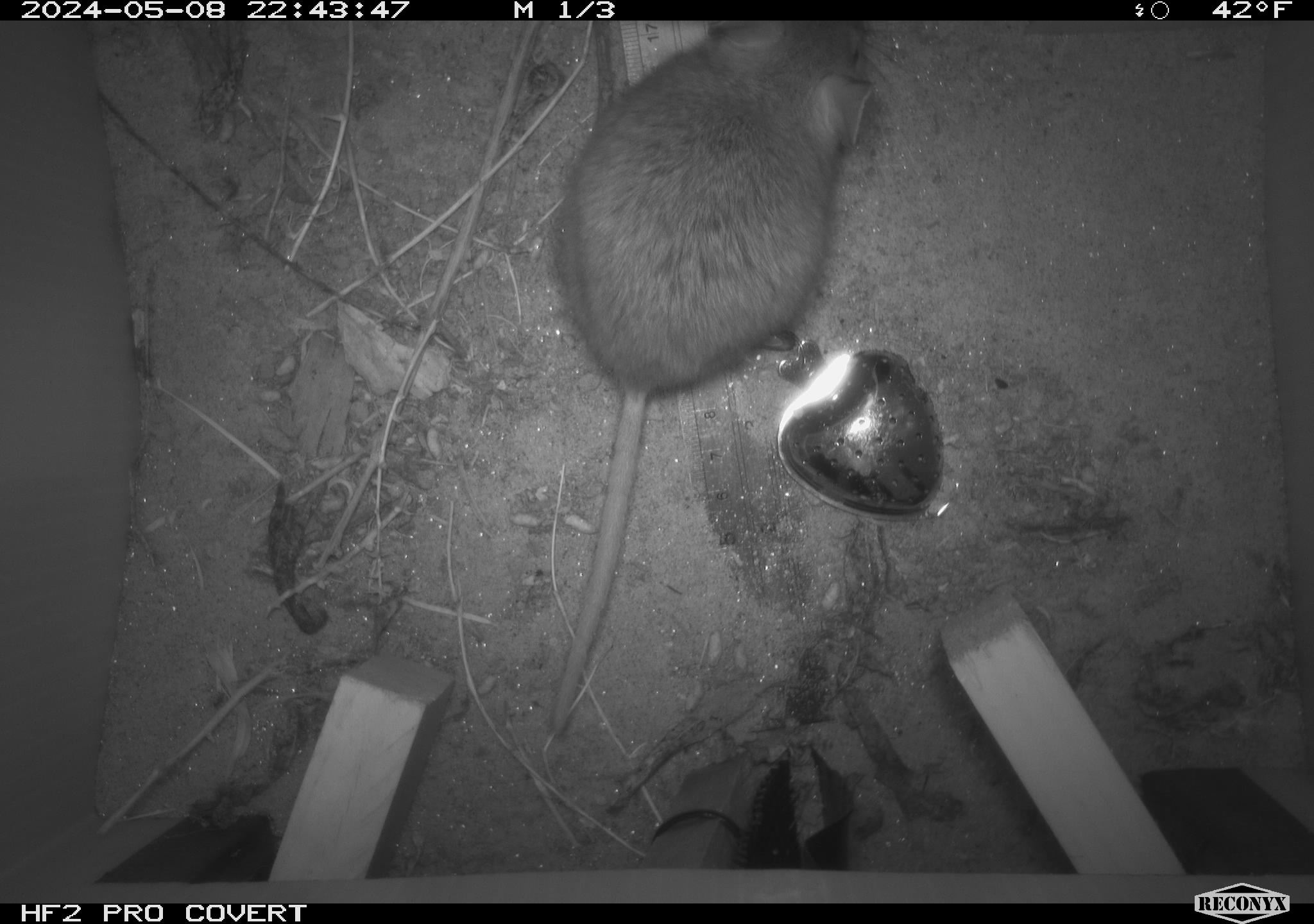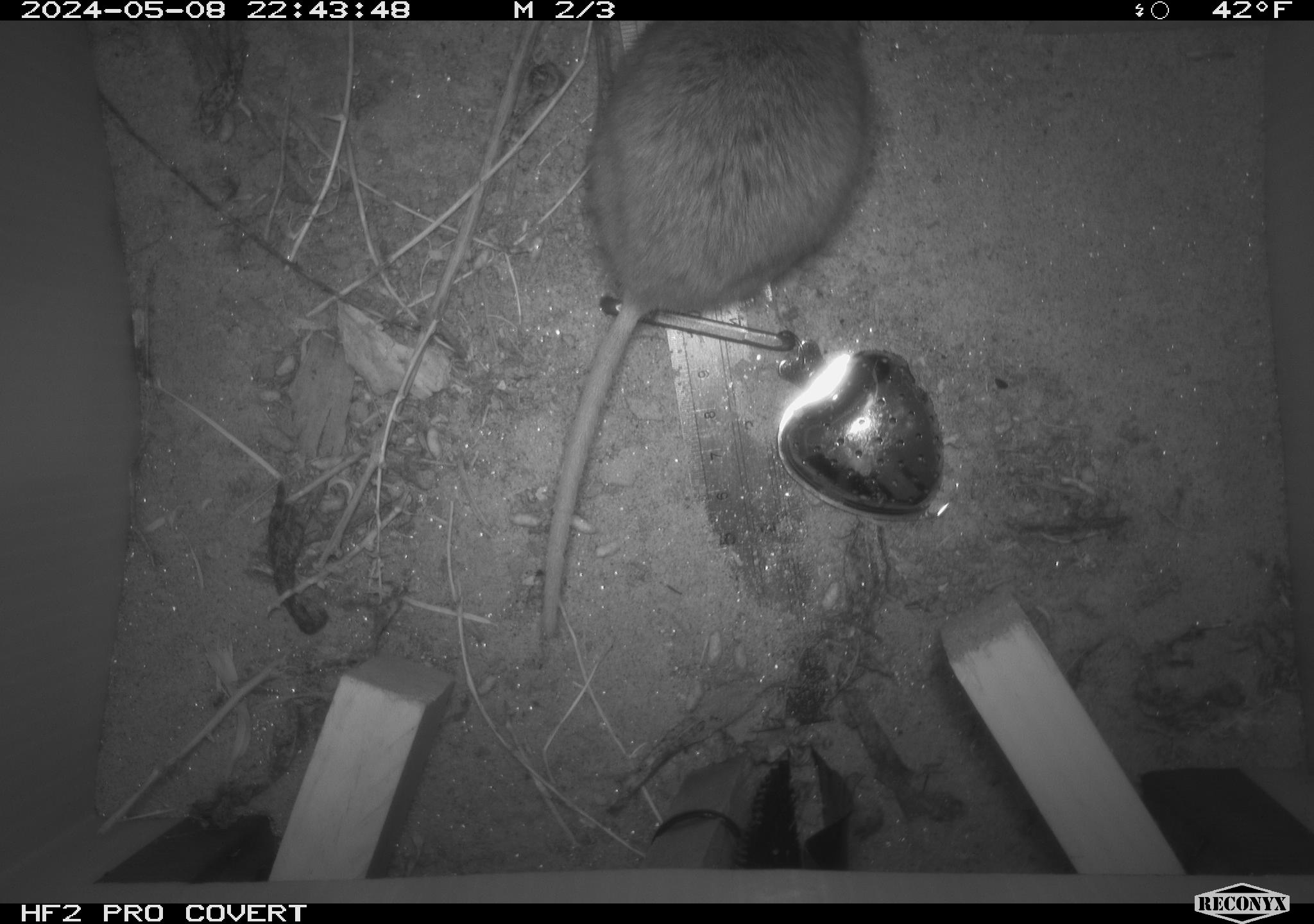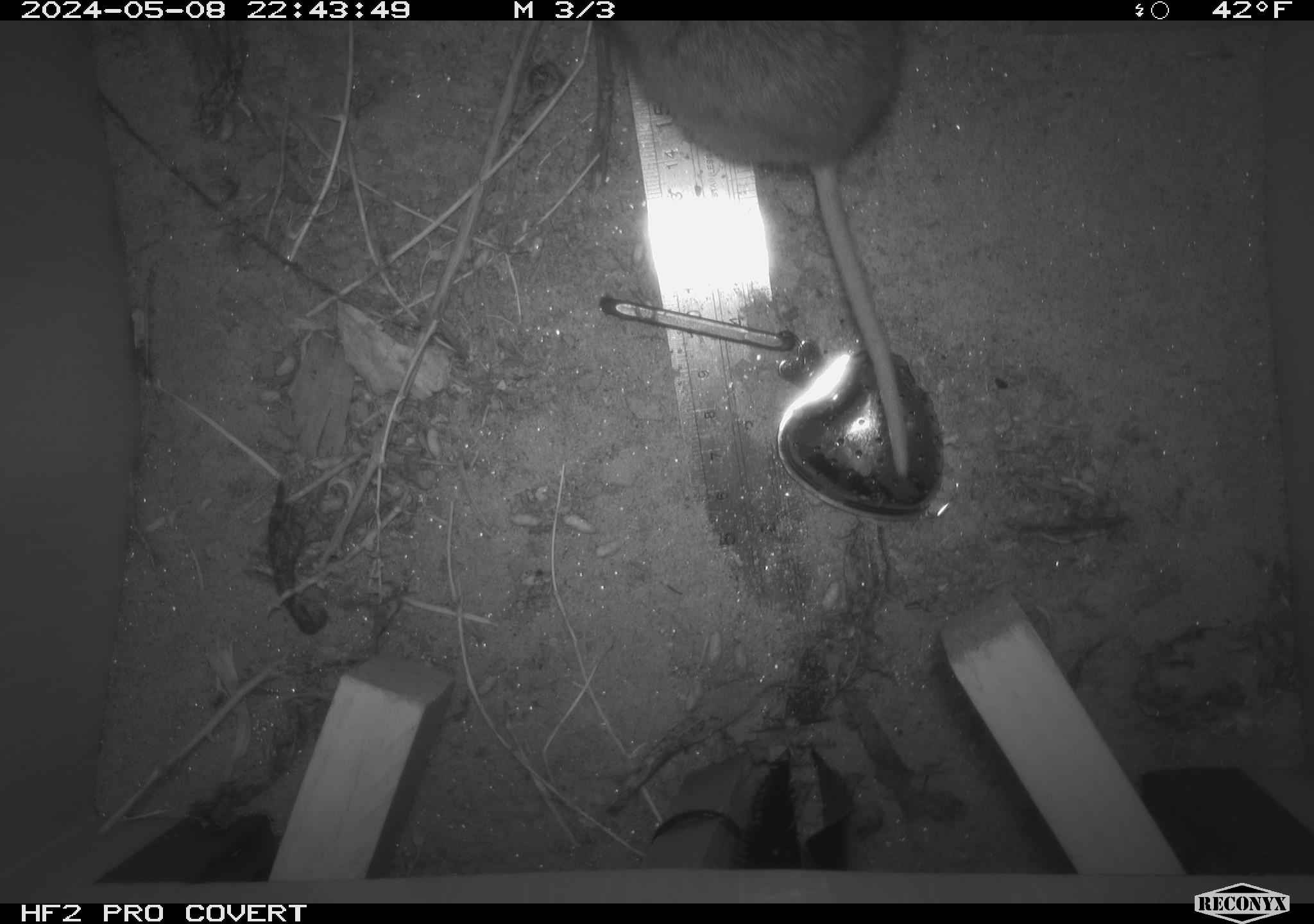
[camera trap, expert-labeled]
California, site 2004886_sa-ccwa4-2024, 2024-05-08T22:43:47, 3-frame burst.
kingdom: Animalia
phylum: Chordata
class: Mammalia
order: Rodentia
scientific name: Rodentia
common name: woodrat or rat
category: woodrat or rat species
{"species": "woodrat or rat species (woodrat or rat) (Rodentia)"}